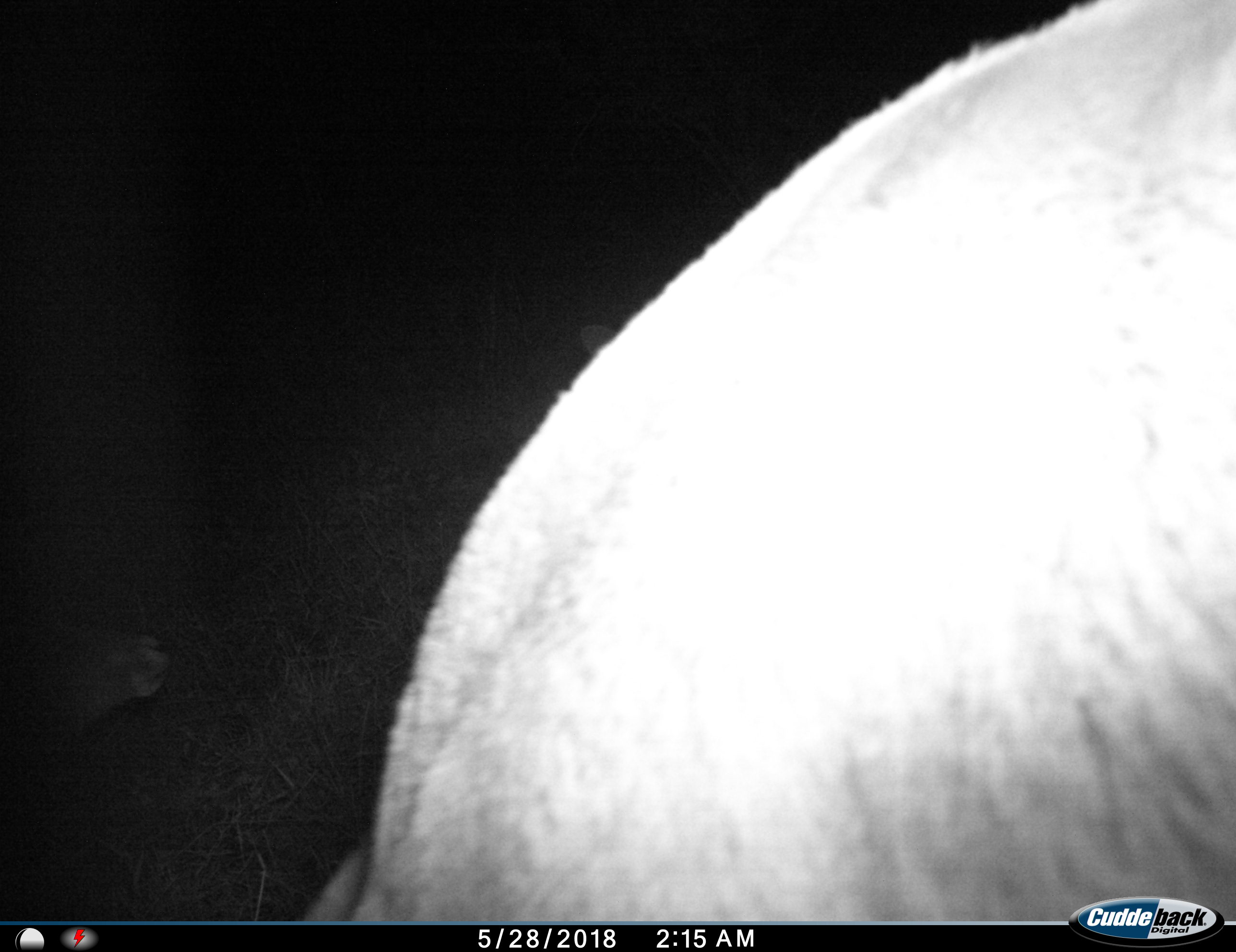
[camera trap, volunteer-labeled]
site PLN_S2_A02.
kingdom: Animalia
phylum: Chordata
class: Mammalia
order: Artiodactyla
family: Bovidae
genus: Aepyceros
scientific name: Aepyceros melampus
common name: impala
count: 2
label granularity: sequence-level